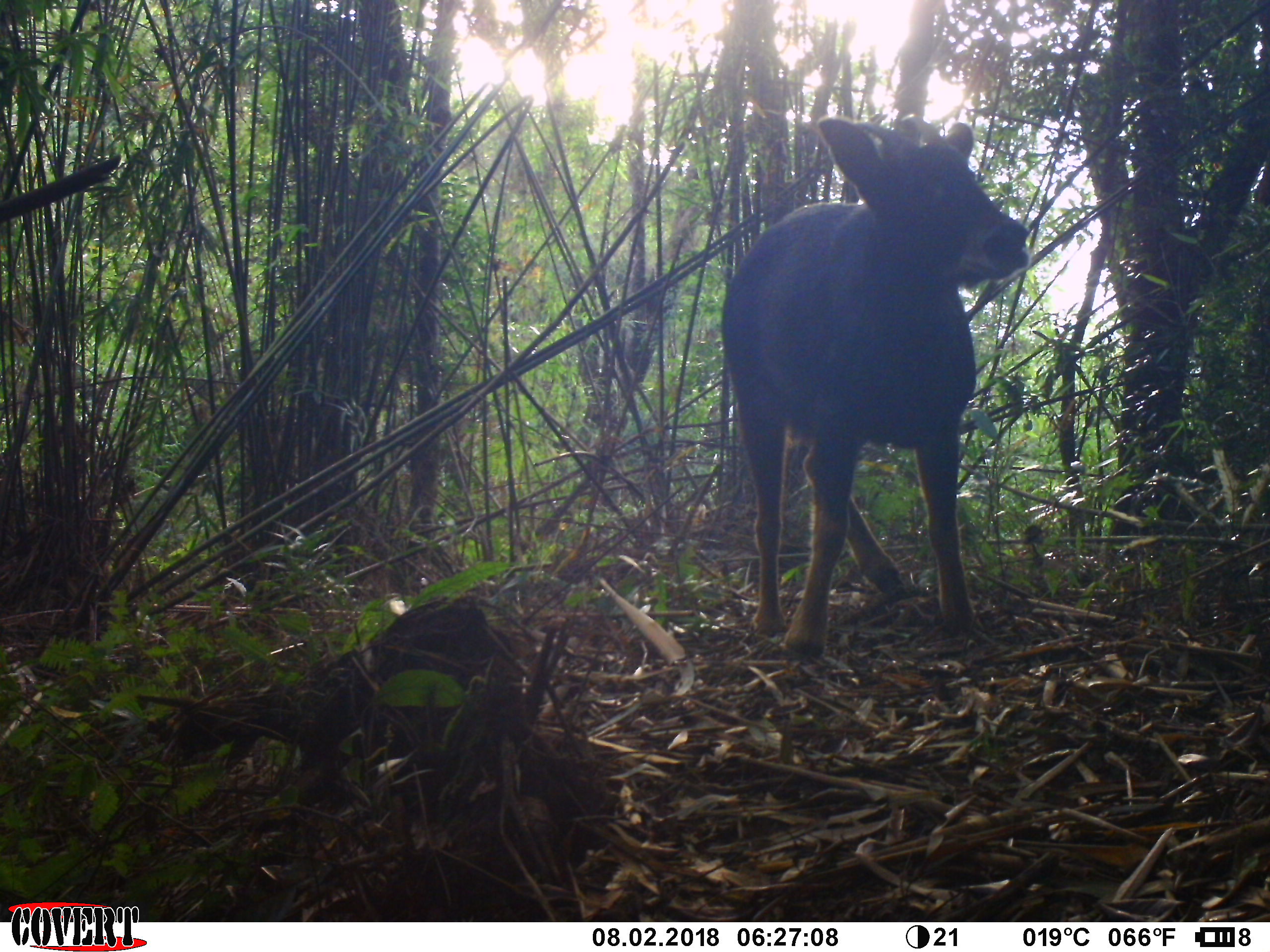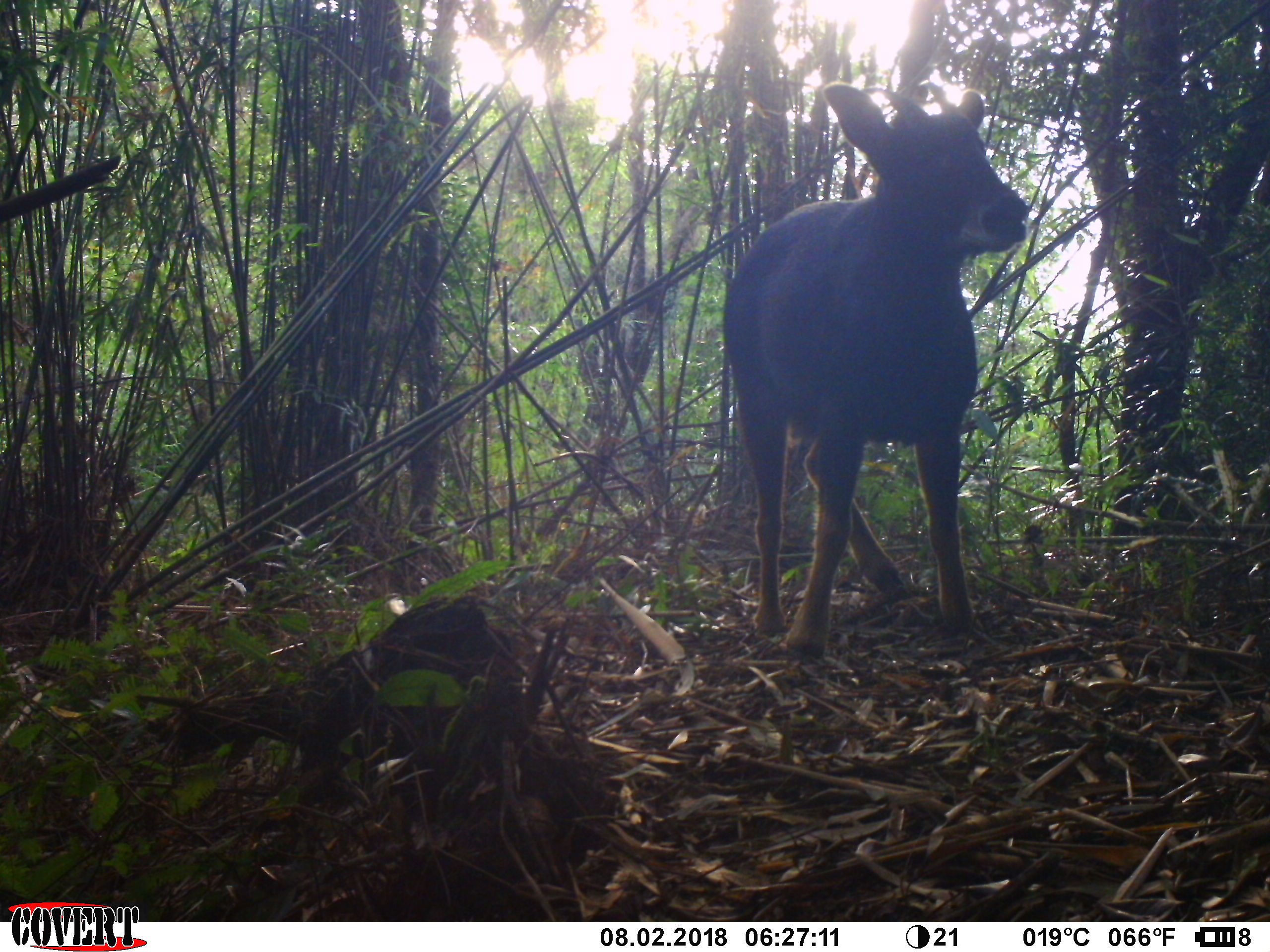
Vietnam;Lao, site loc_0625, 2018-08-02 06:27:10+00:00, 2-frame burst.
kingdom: Animalia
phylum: Chordata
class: Mammalia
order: Artiodactyla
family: Bovidae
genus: Capricornis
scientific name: Capricornis sumatraensis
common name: chinese serow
Chinese serow (Capricornis sumatraensis). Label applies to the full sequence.